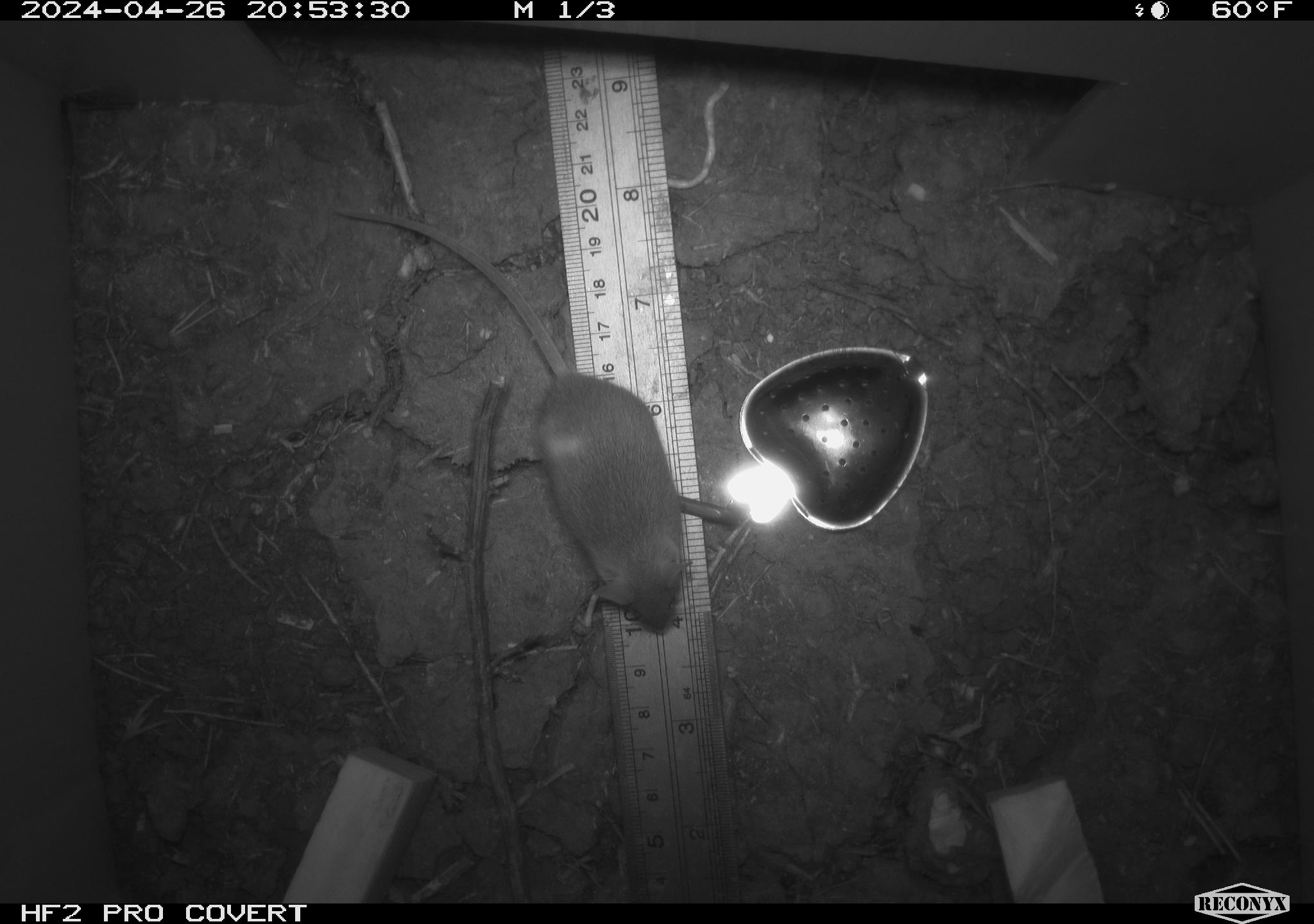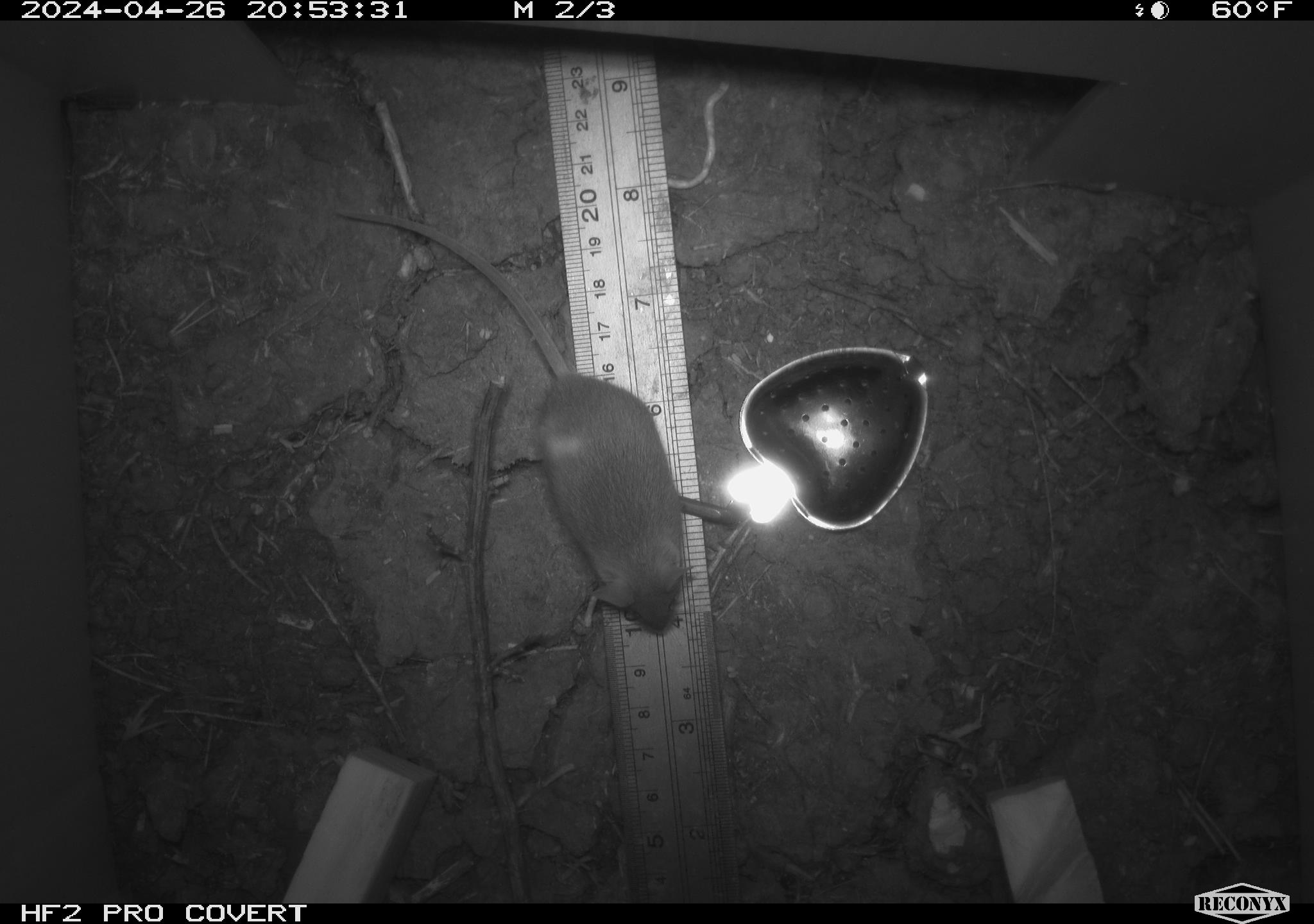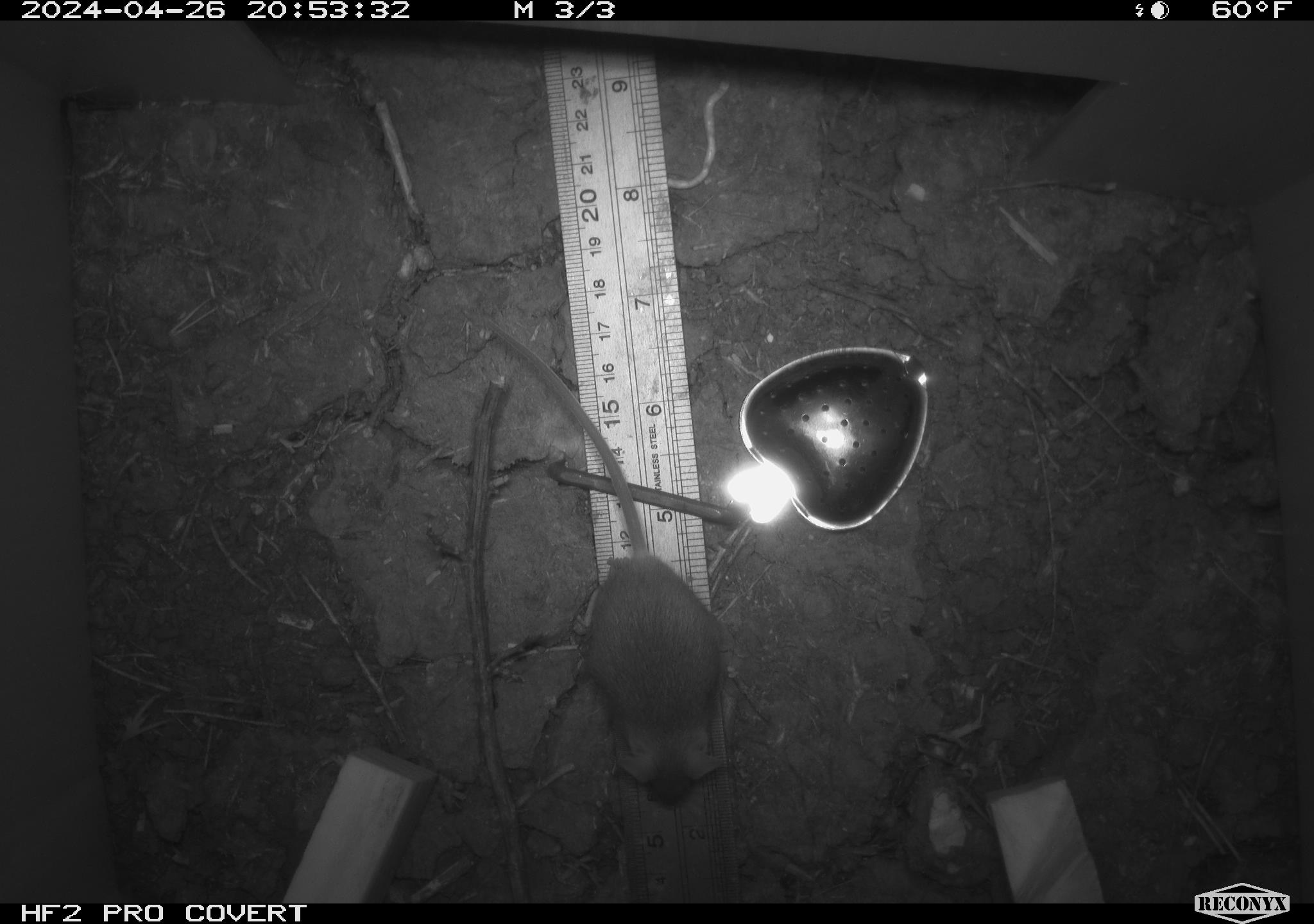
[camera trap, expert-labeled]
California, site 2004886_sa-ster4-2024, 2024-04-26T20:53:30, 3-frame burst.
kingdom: Animalia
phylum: Chordata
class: Mammalia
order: Rodentia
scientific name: Rodentia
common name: mouse species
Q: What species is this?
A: Mouse species (Rodentia).